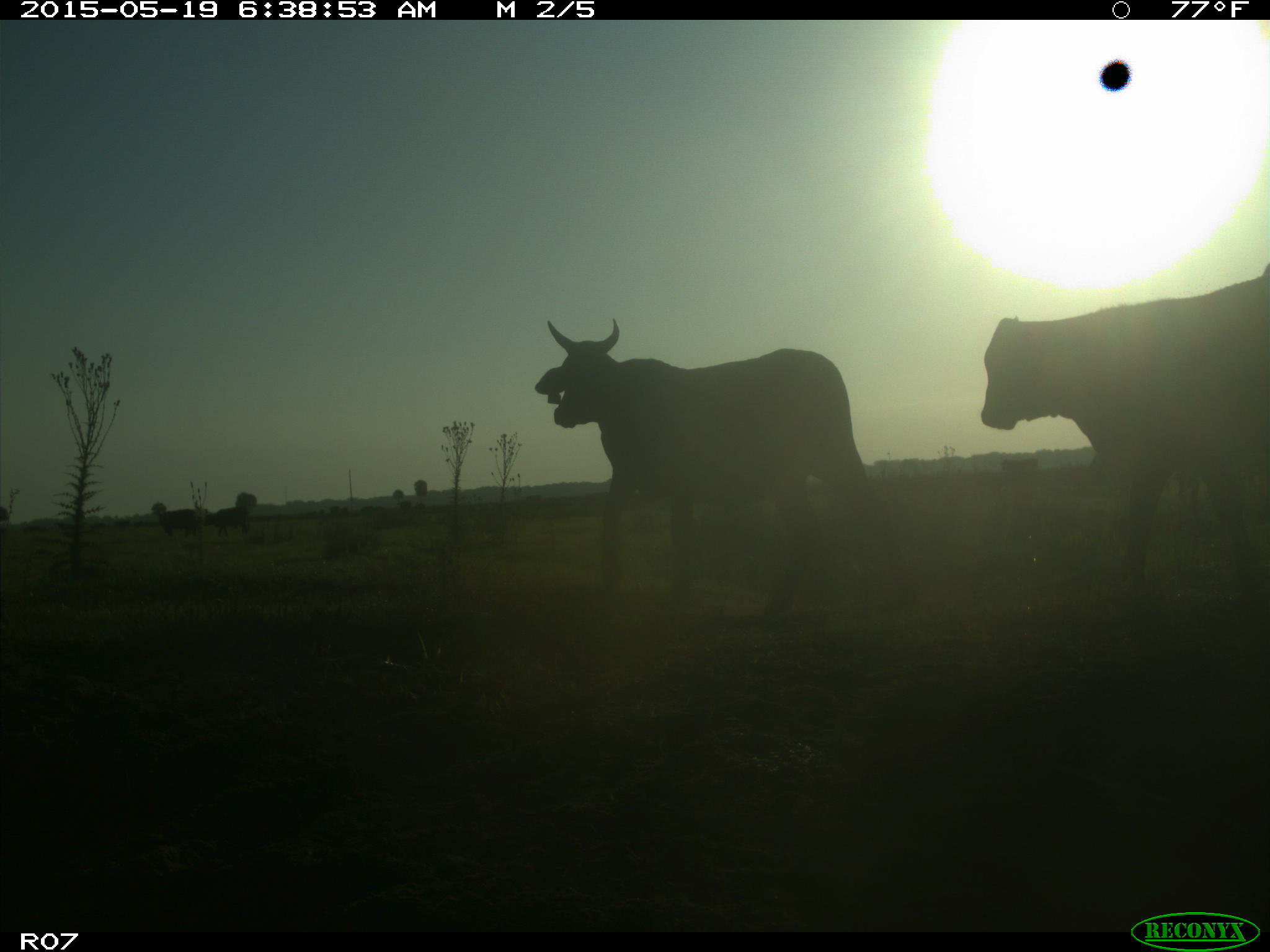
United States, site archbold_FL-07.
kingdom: Animalia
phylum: Chordata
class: Mammalia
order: Artiodactyla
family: Bovidae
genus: Bos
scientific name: Bos taurus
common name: domestic cow